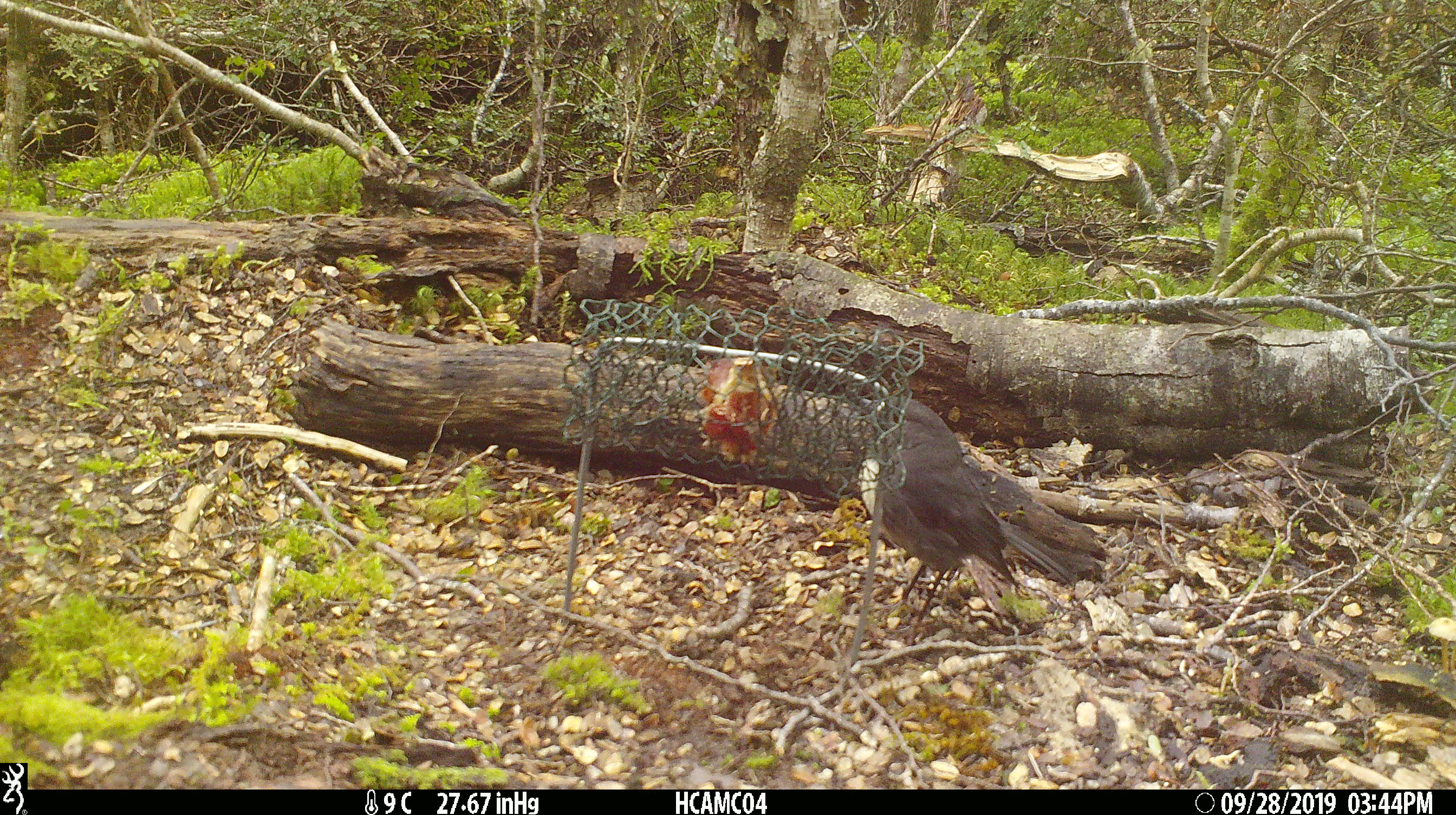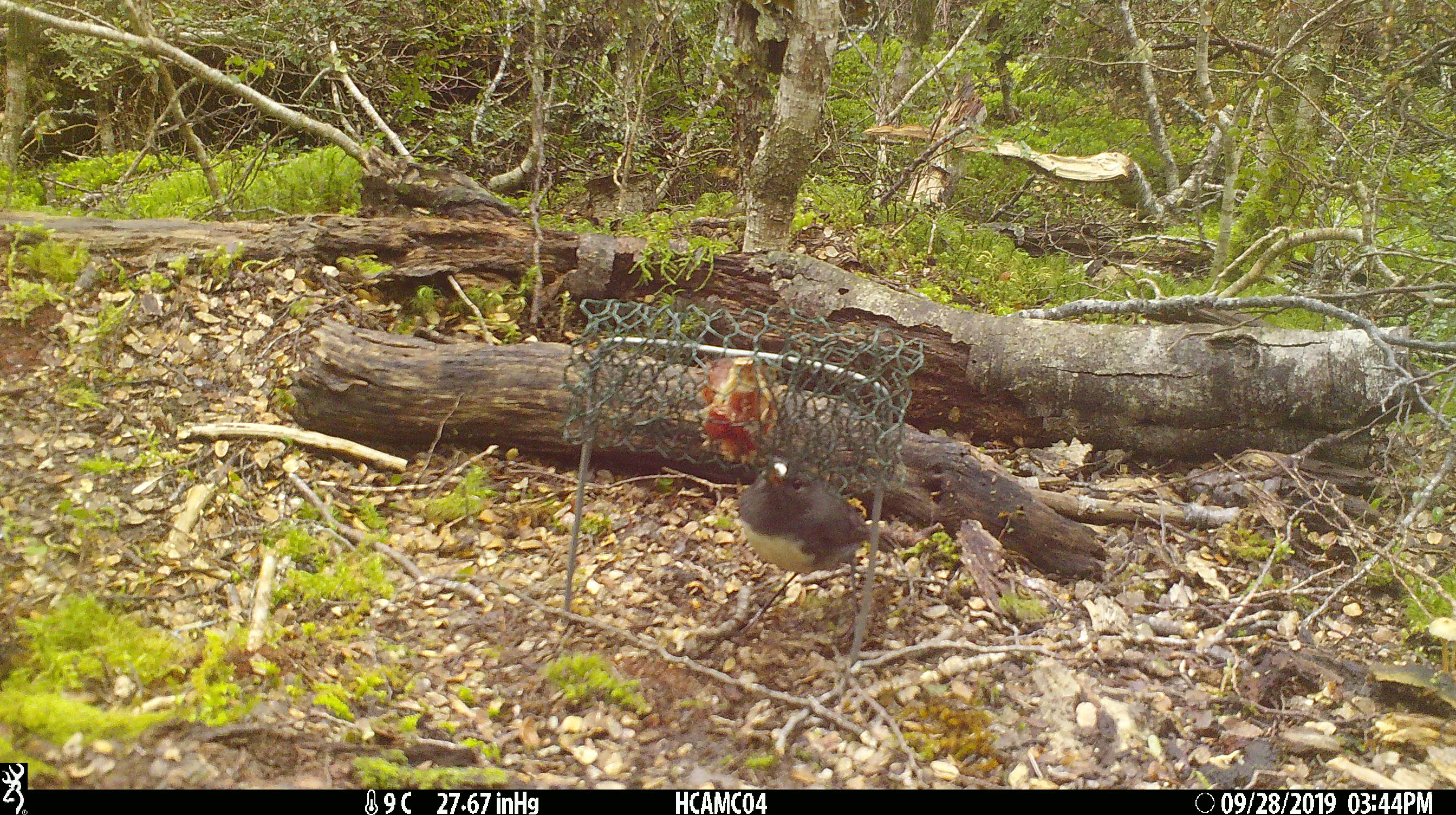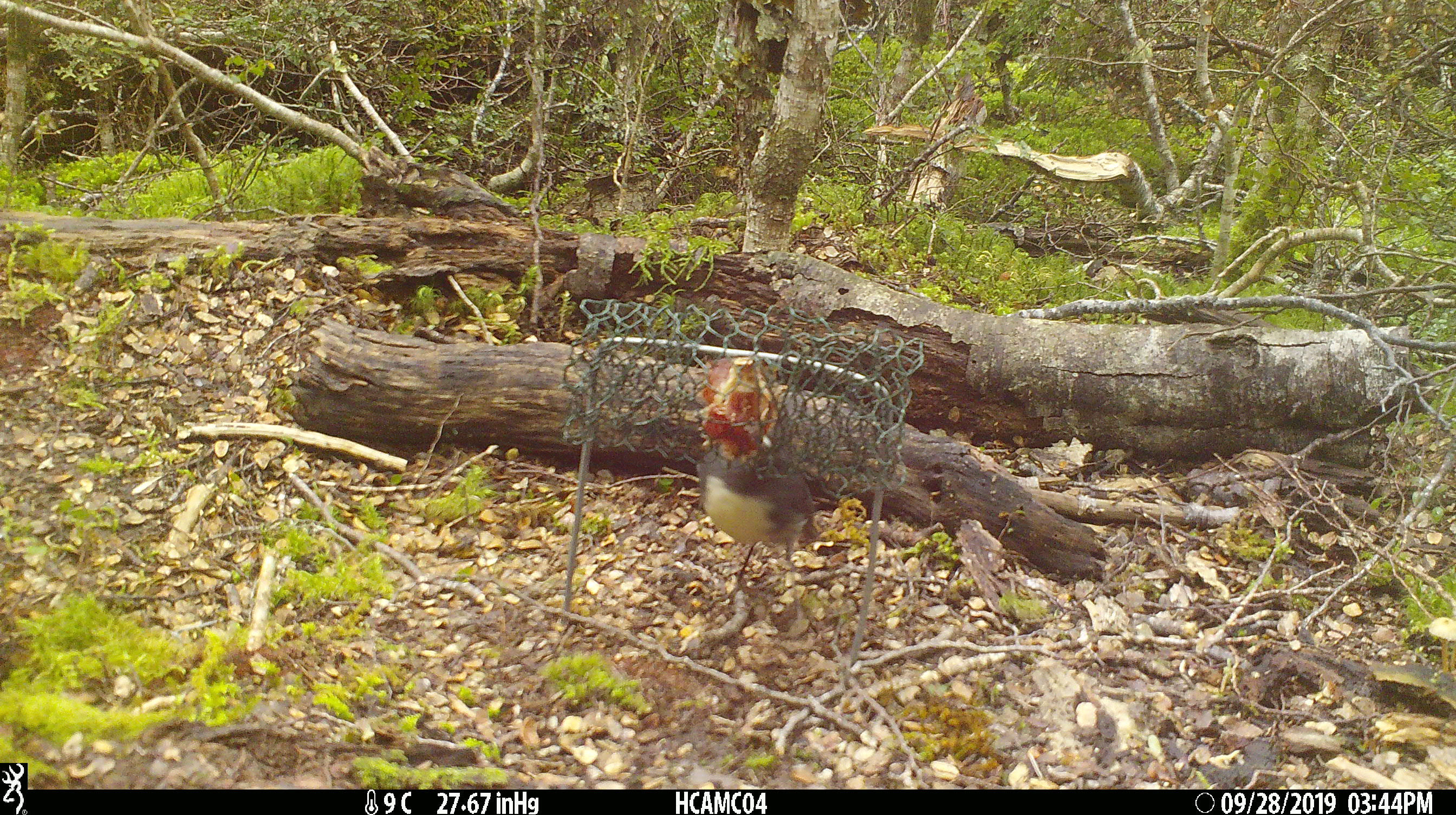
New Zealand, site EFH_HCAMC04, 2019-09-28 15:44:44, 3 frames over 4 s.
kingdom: Animalia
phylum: Chordata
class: Aves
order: Passeriformes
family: Petroicidae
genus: Petroica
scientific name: Petroica australis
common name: new zealand robin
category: robin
Robin (new zealand robin) (Petroica australis).